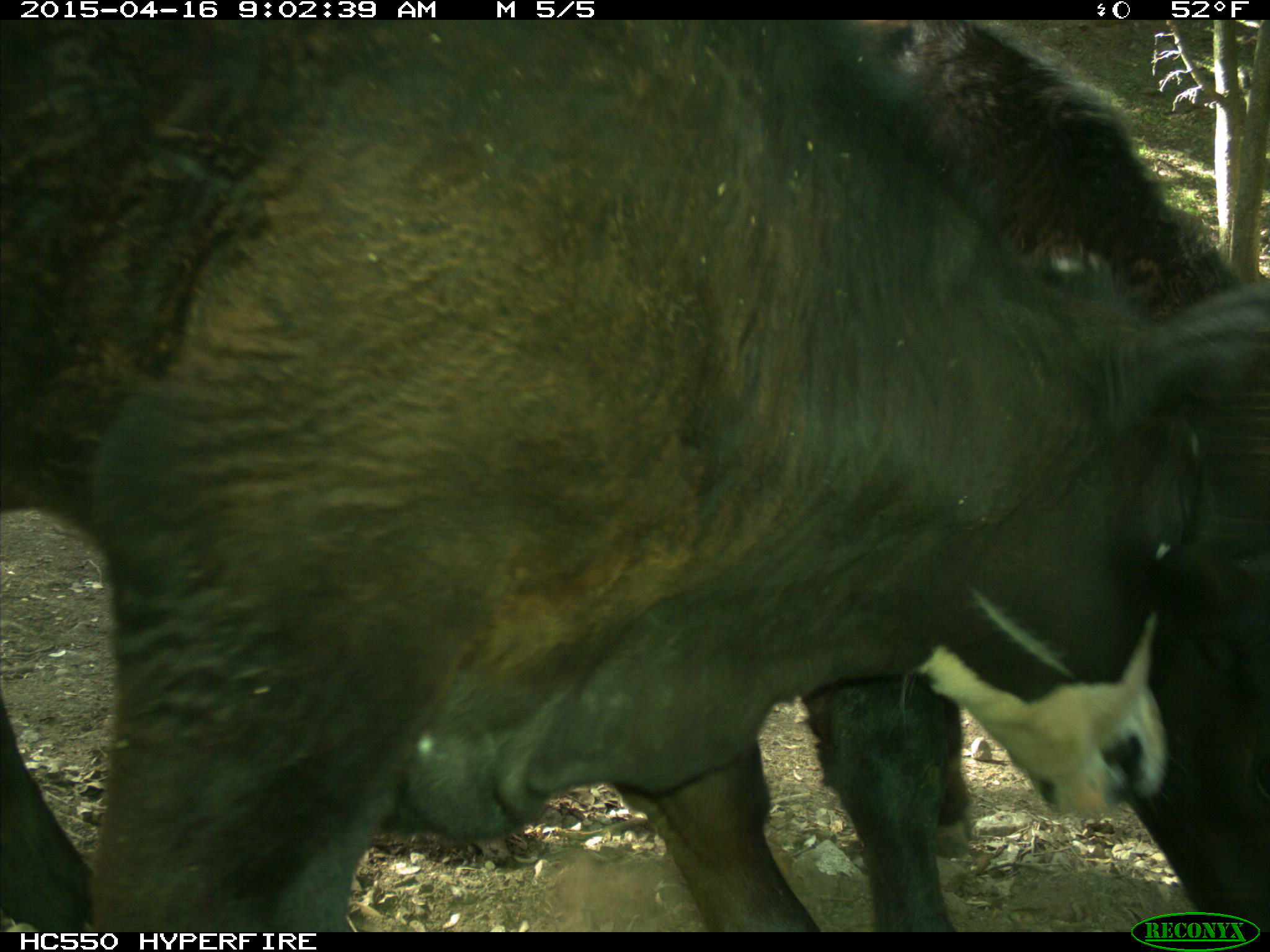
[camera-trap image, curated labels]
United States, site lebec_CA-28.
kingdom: Animalia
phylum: Chordata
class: Mammalia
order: Artiodactyla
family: Bovidae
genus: Bos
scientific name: Bos taurus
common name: domestic cow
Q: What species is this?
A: Bos taurus (domestic cow).